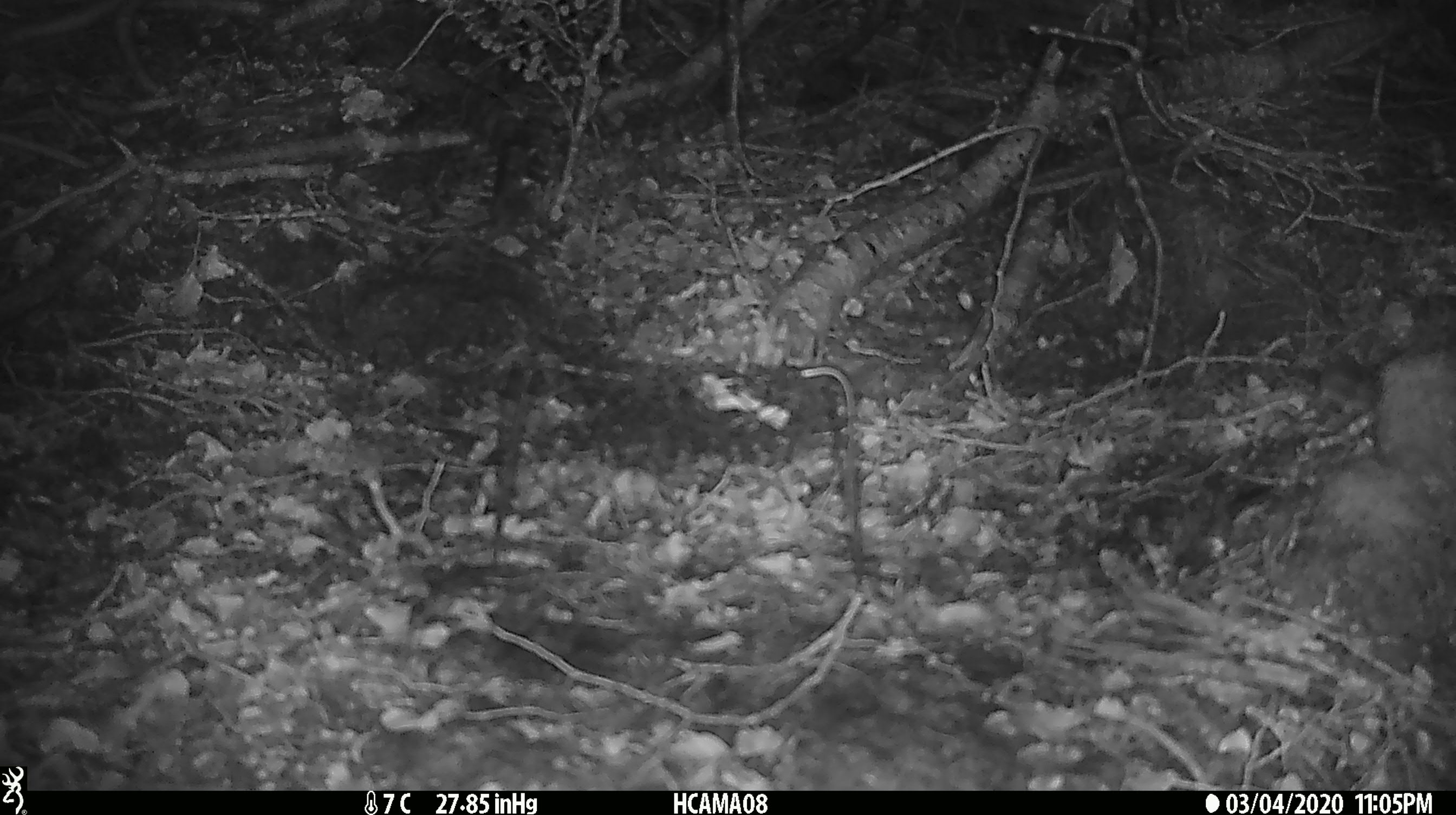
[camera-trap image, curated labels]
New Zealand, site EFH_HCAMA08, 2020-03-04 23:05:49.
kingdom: Animalia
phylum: Chordata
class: Mammalia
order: Rodentia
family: Muridae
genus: Mus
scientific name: Mus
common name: mouse